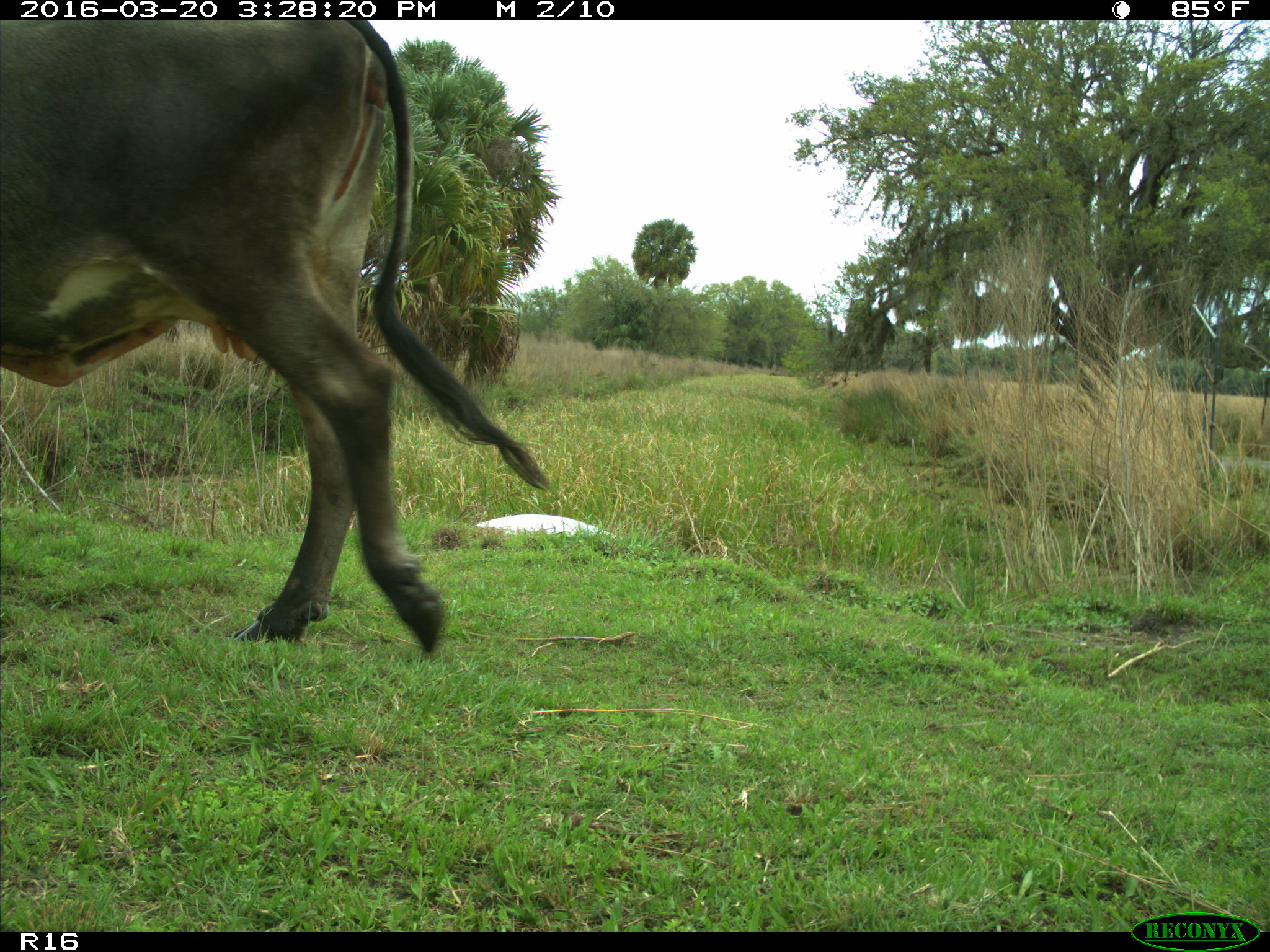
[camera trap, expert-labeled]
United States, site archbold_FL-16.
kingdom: Animalia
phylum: Chordata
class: Mammalia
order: Artiodactyla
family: Bovidae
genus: Bos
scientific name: Bos taurus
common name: domestic cow